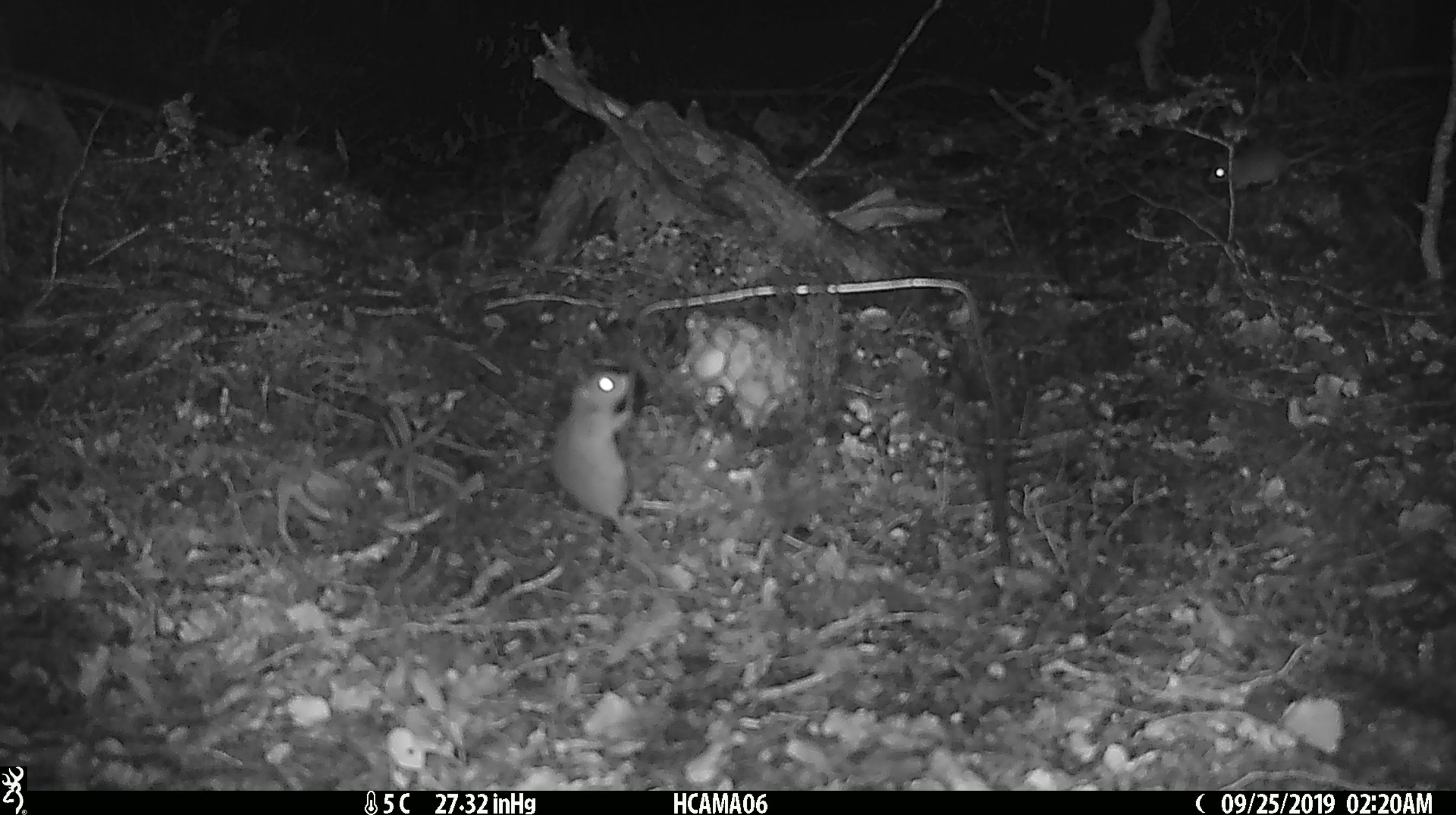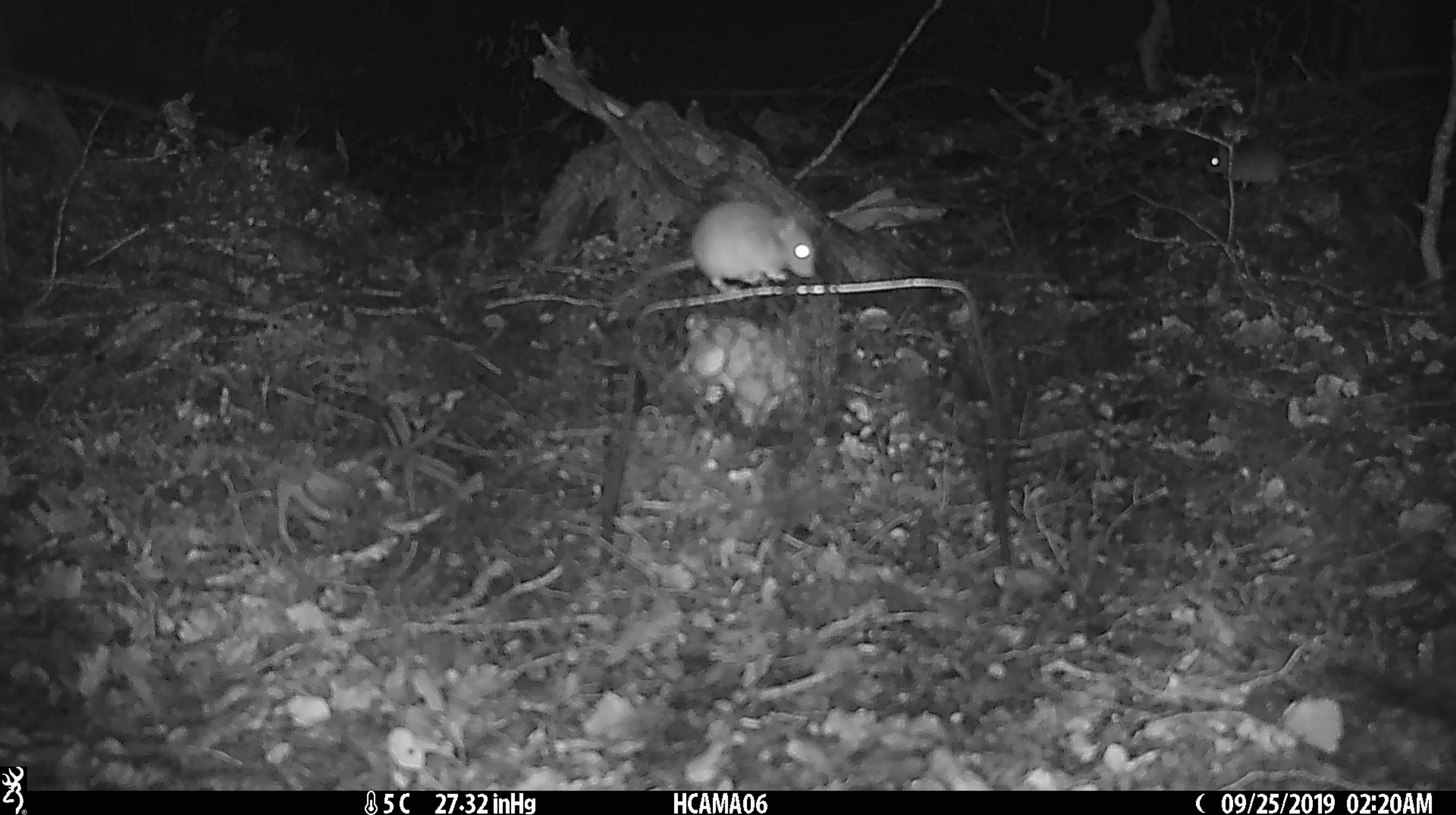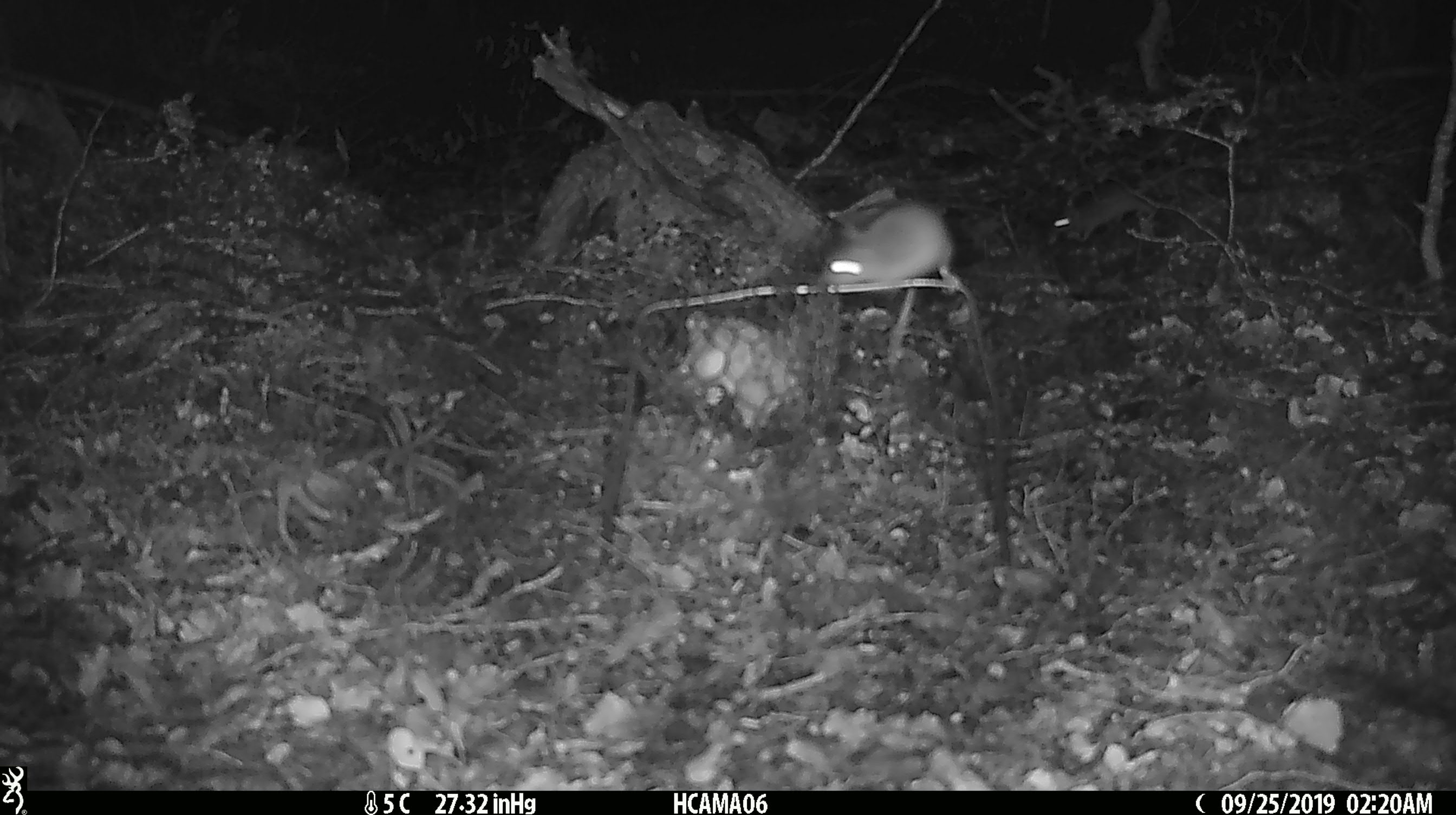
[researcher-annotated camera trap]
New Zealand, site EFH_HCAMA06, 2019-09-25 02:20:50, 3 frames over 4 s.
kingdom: Animalia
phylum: Chordata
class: Mammalia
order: Rodentia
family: Muridae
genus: Rattus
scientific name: Rattus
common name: rat